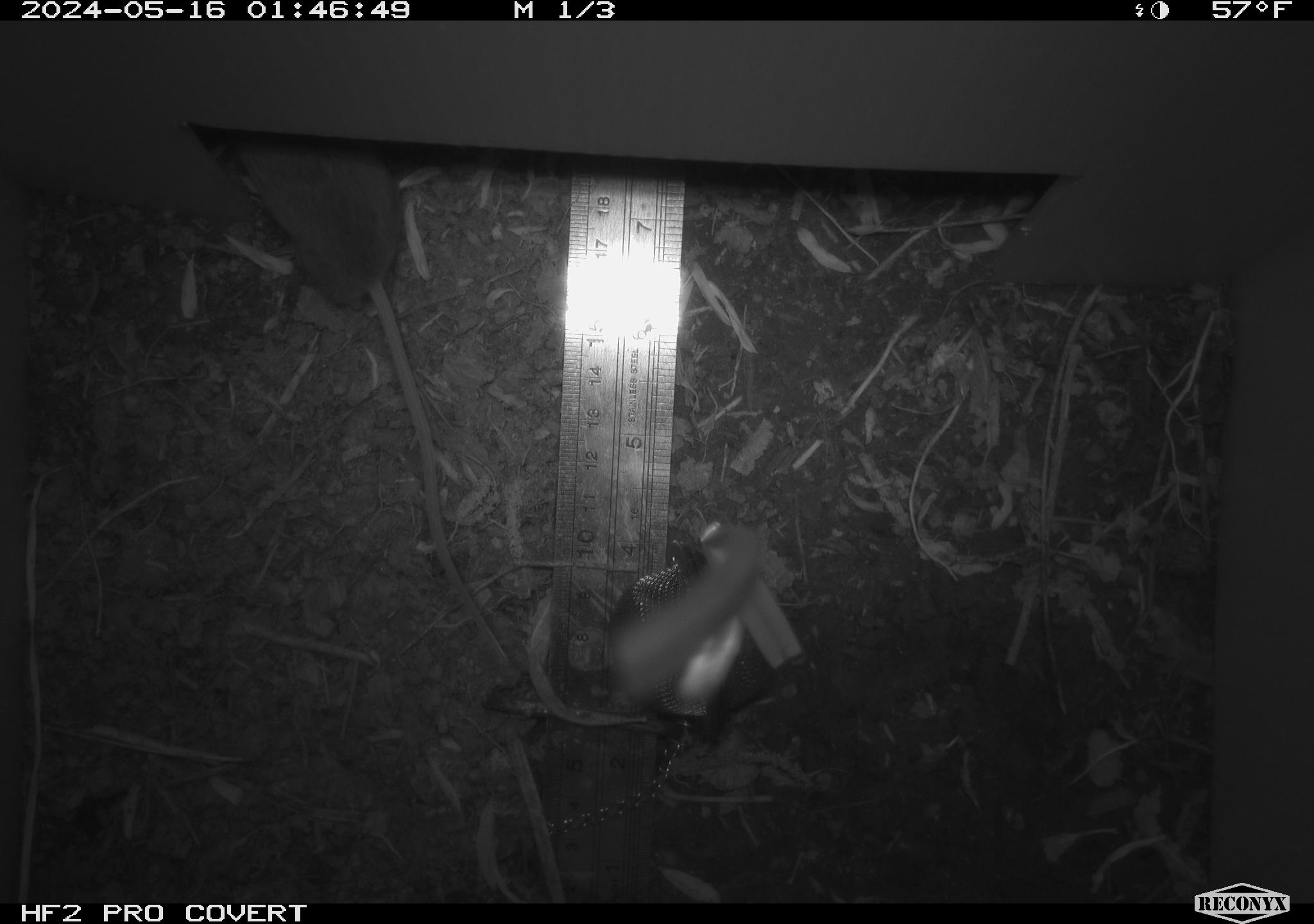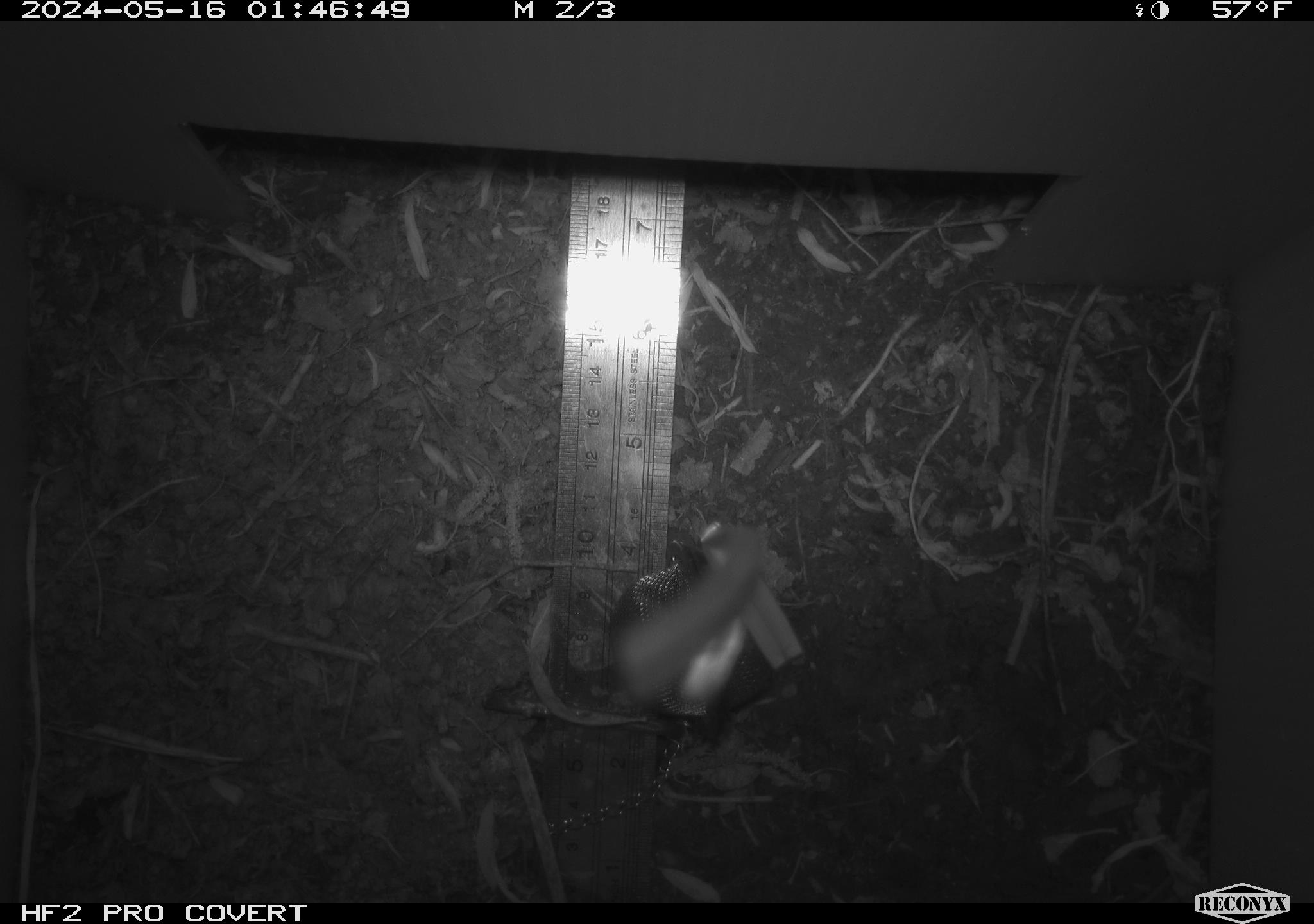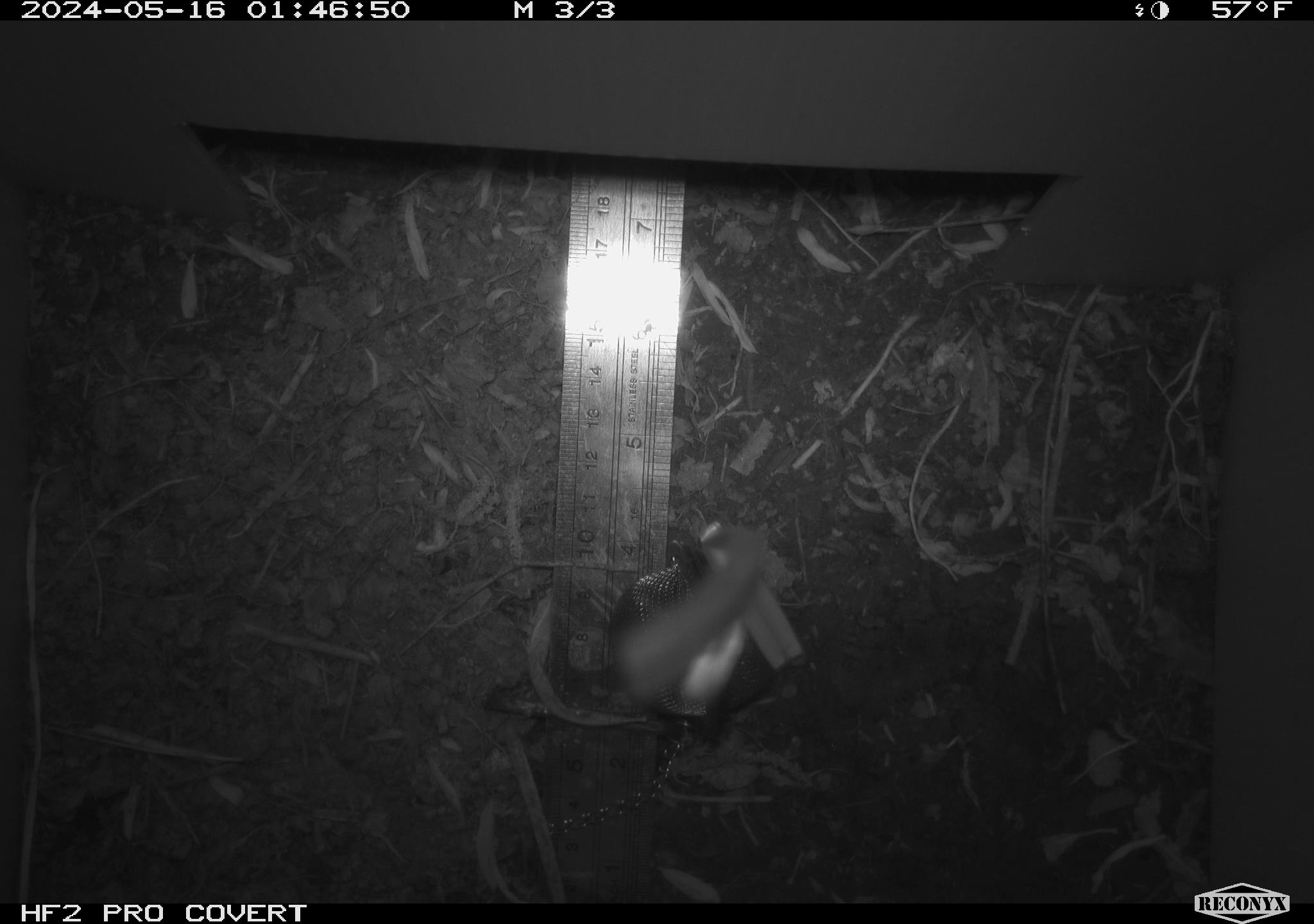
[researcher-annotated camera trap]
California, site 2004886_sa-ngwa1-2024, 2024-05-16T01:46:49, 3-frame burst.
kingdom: Animalia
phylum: Chordata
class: Mammalia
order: Rodentia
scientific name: Rodentia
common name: mouse species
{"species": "mouse species (Rodentia)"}